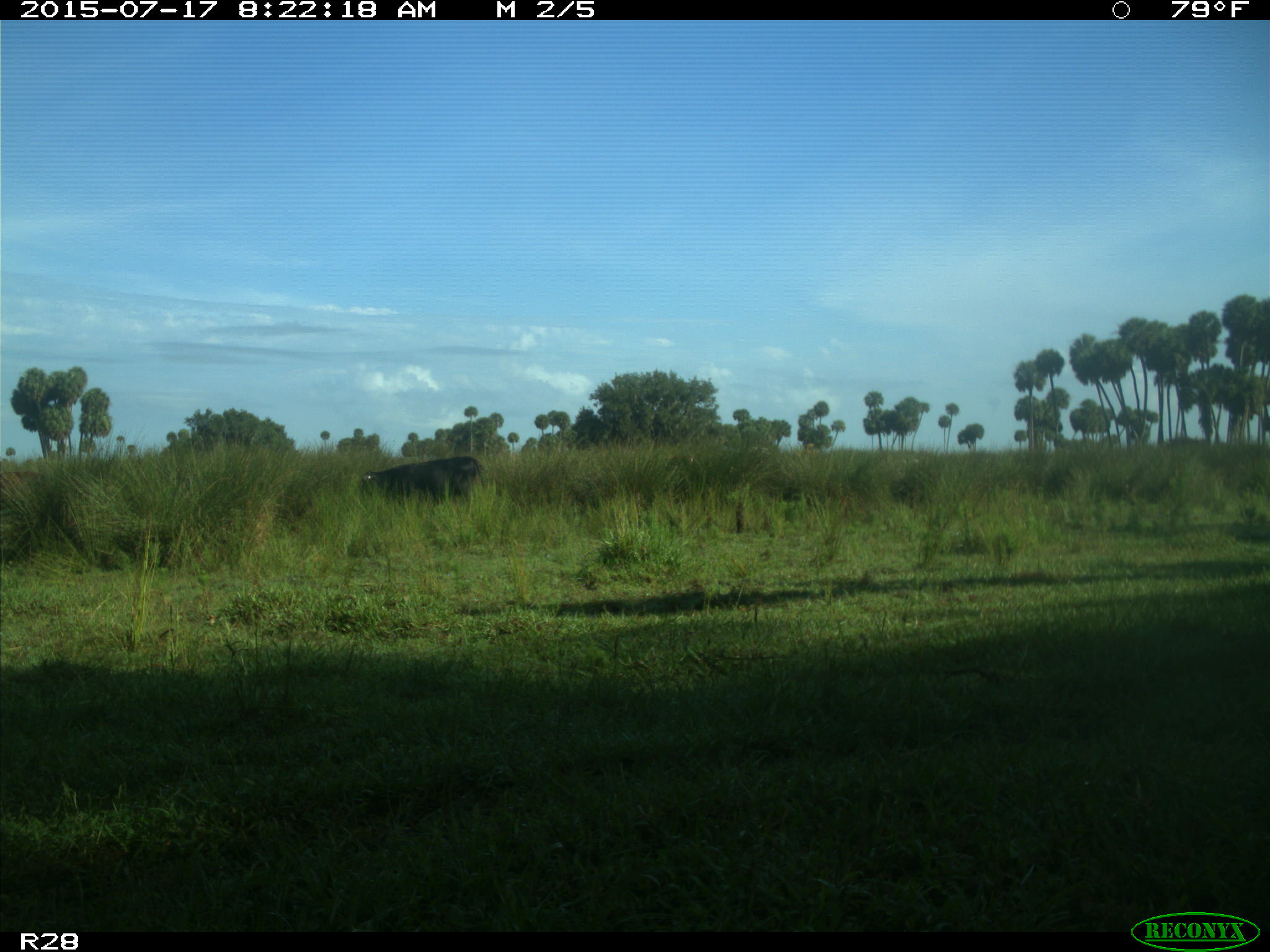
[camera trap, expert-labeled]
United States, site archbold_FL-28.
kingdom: Animalia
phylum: Chordata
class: Mammalia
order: Artiodactyla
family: Bovidae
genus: Bos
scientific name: Bos taurus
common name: domestic cow